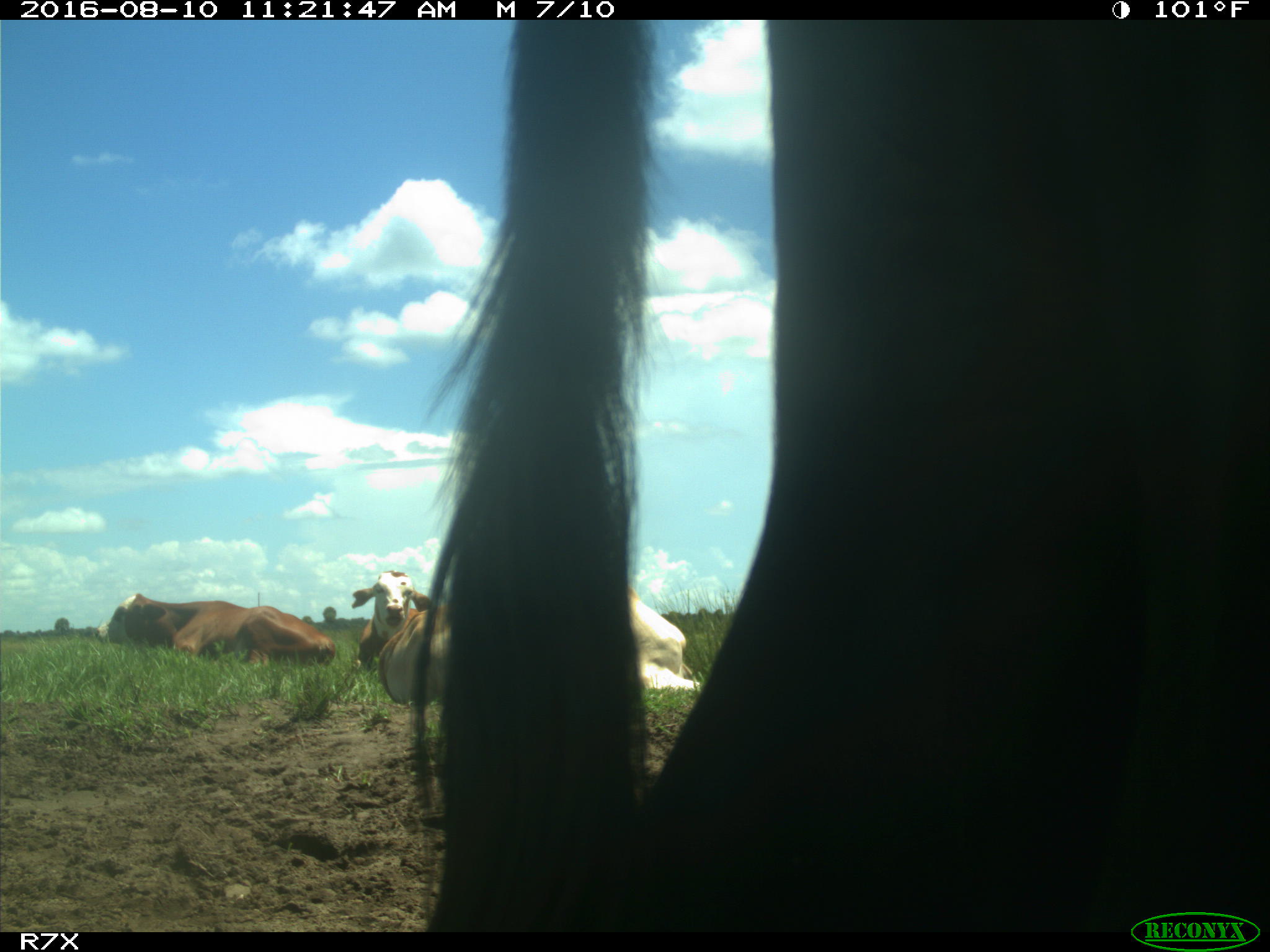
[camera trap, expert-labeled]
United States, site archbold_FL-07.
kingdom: Animalia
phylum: Chordata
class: Mammalia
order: Artiodactyla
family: Bovidae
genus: Bos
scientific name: Bos taurus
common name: domestic cow